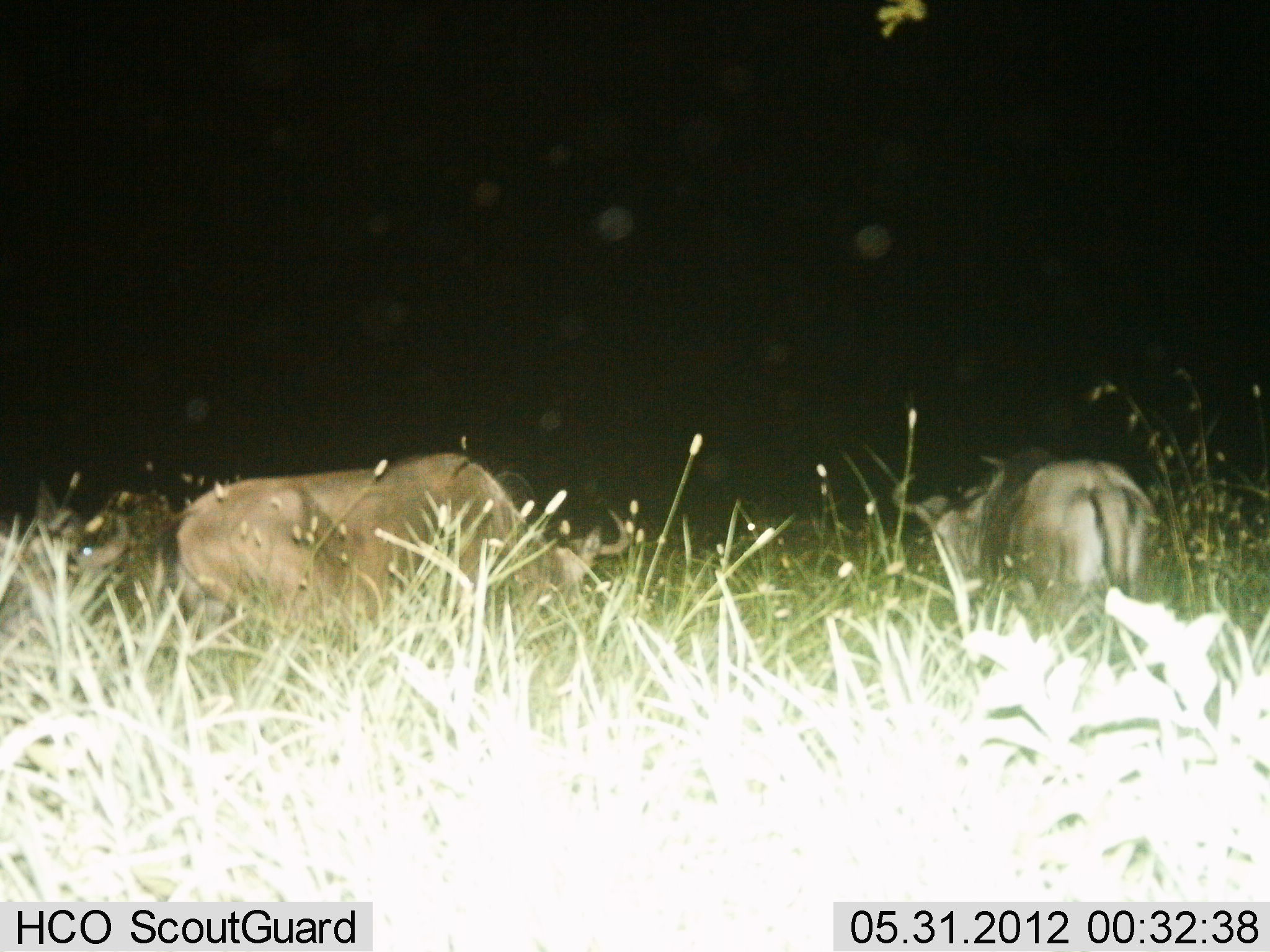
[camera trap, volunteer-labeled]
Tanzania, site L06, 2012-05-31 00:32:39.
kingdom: Animalia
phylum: Chordata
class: Mammalia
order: Artiodactyla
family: Bovidae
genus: Connochaetes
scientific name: Connochaetes taurinus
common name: blue wildebeest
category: wildebeest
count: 2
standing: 45%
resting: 14%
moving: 0%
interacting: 0%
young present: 0%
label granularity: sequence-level